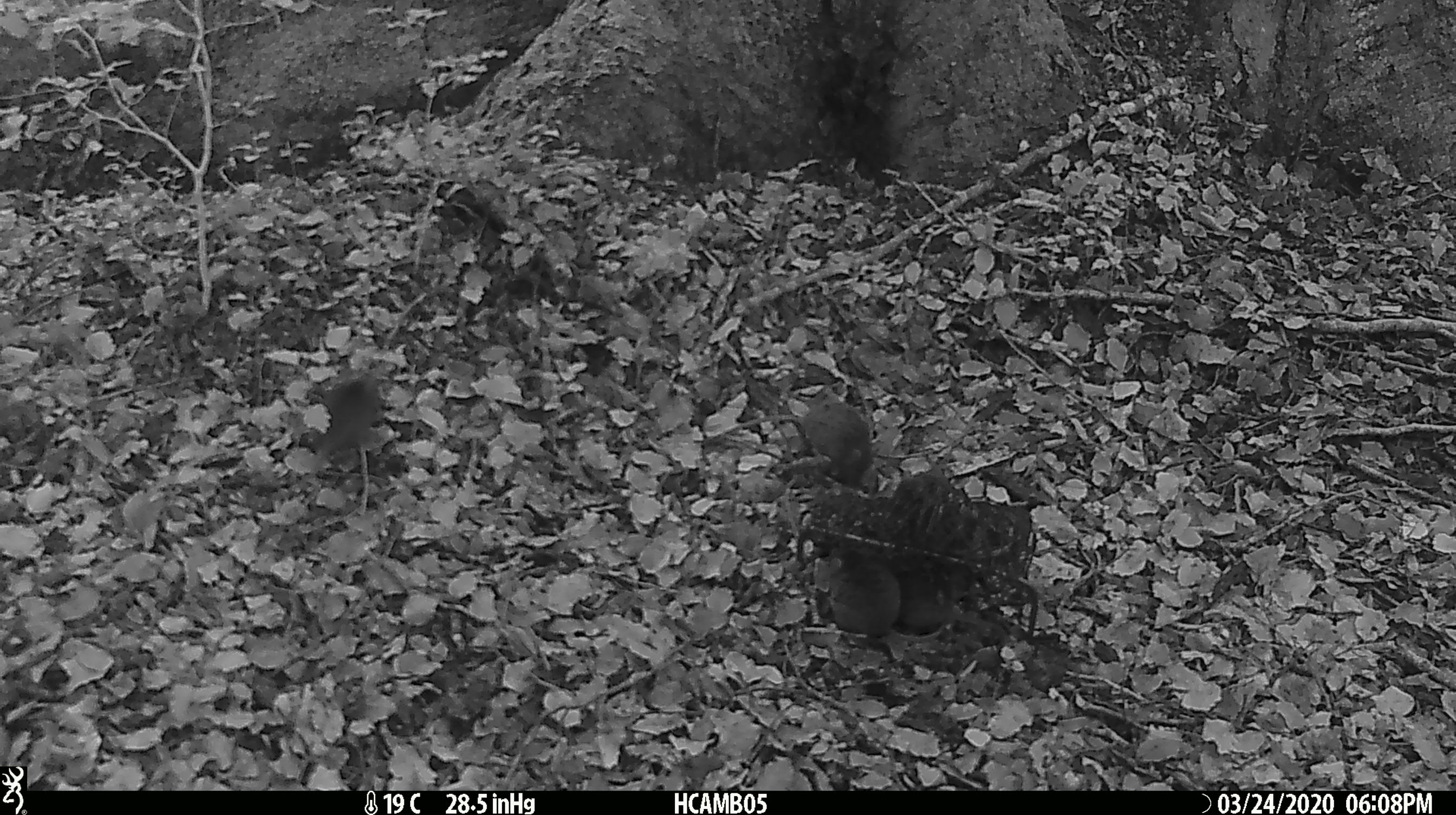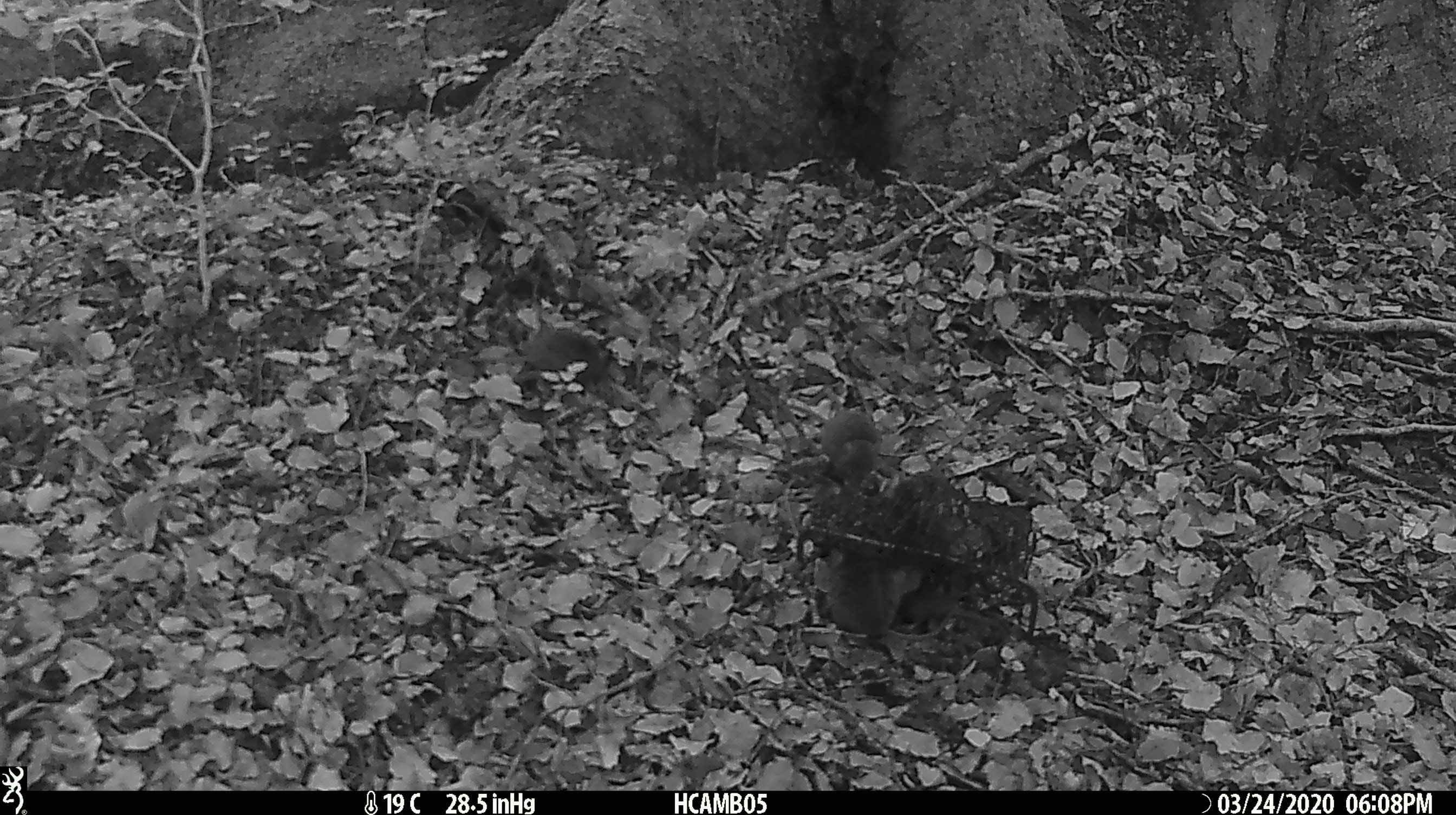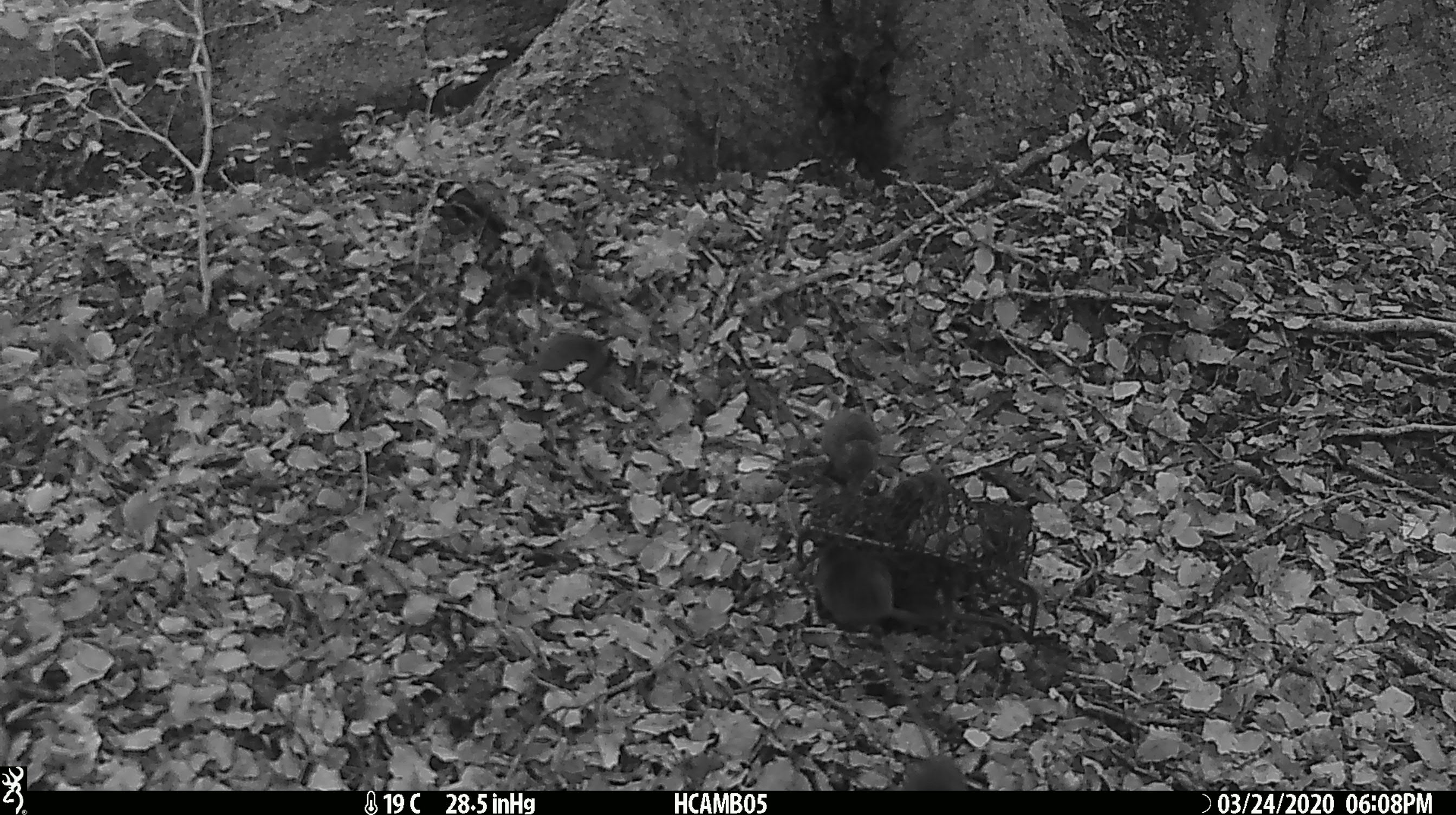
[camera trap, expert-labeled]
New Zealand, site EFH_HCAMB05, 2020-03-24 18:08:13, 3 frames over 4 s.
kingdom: Animalia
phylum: Chordata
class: Mammalia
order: Rodentia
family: Muridae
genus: Mus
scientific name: Mus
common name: mouse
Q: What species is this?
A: Mouse (Mus).